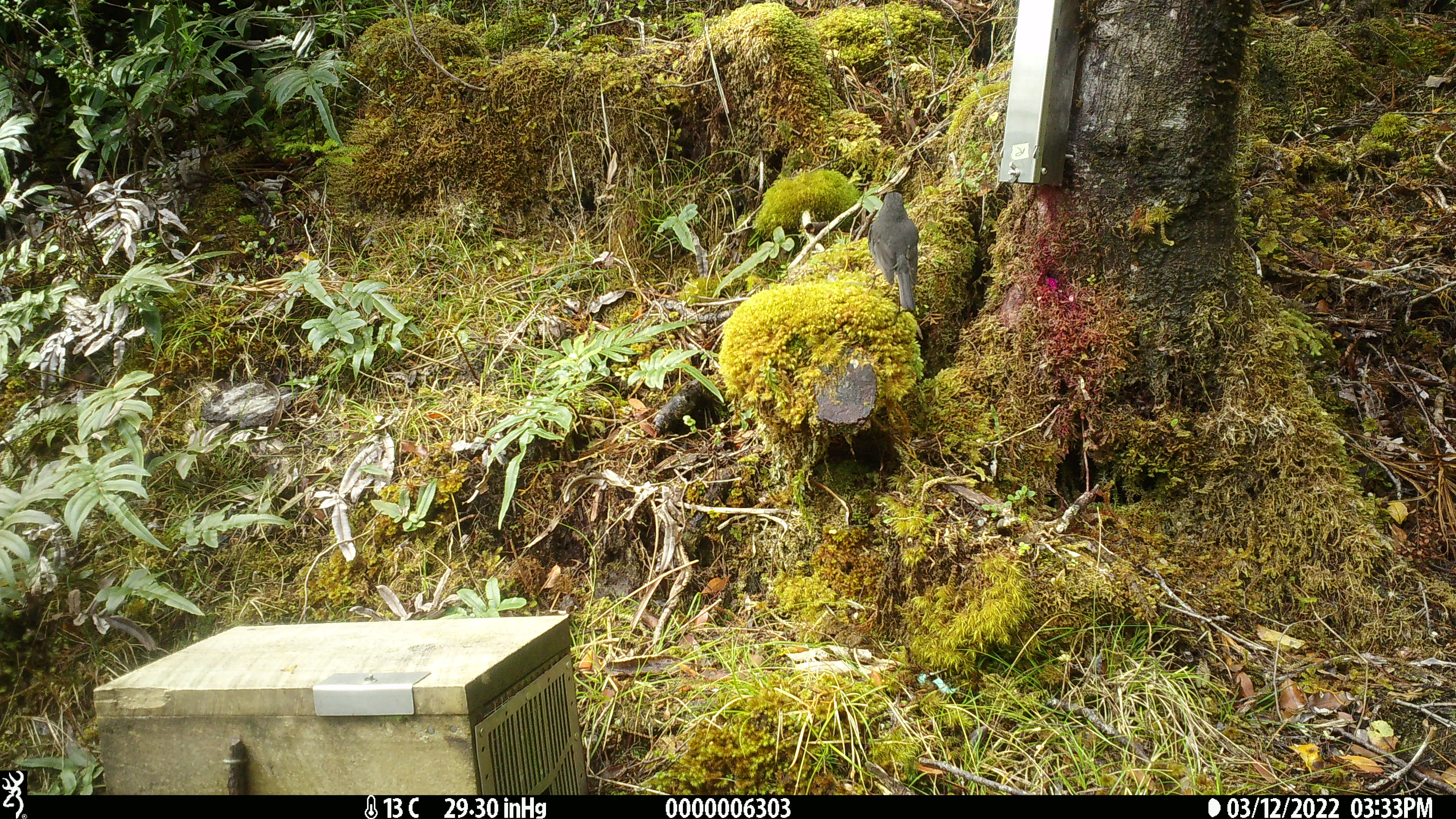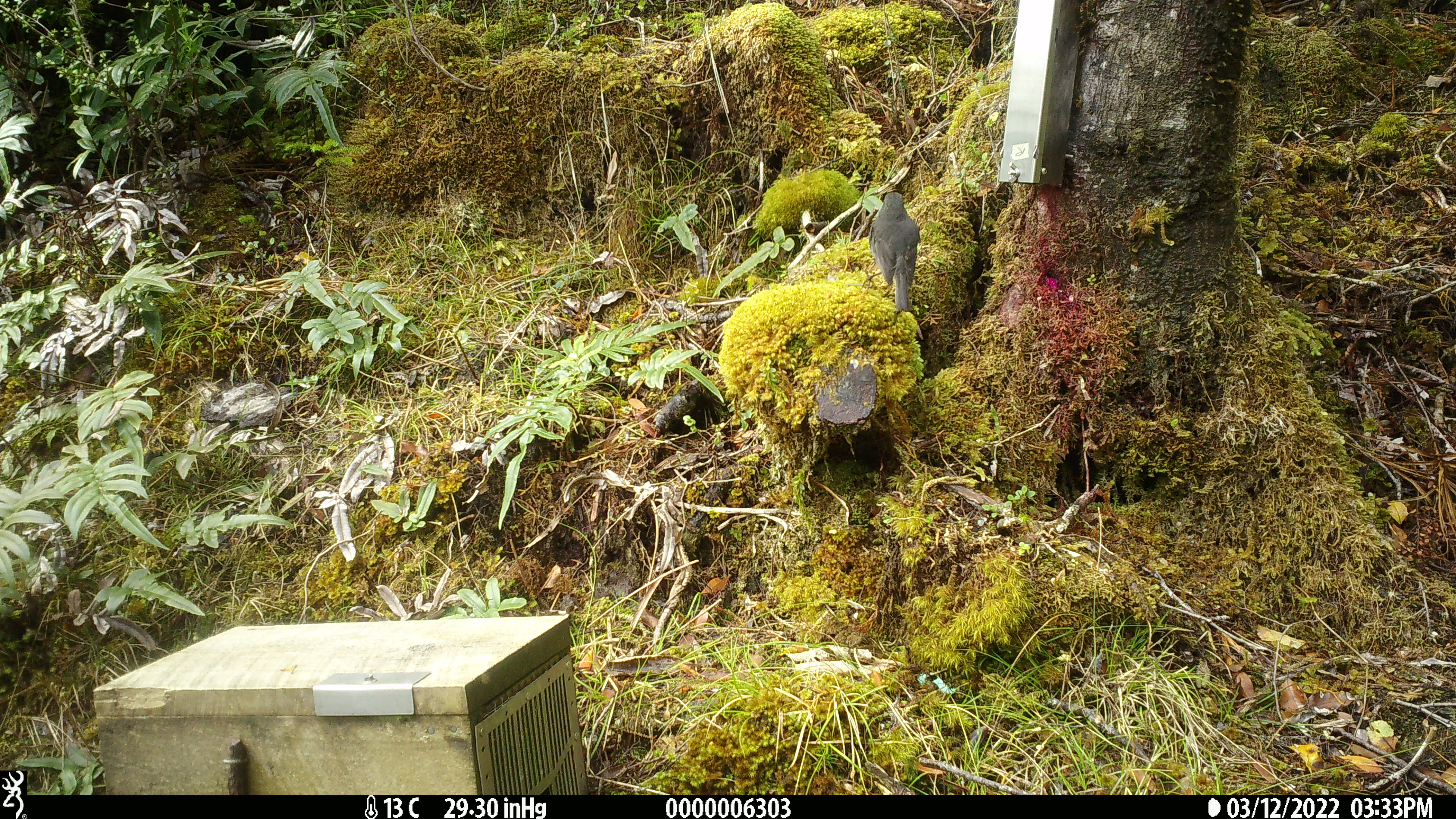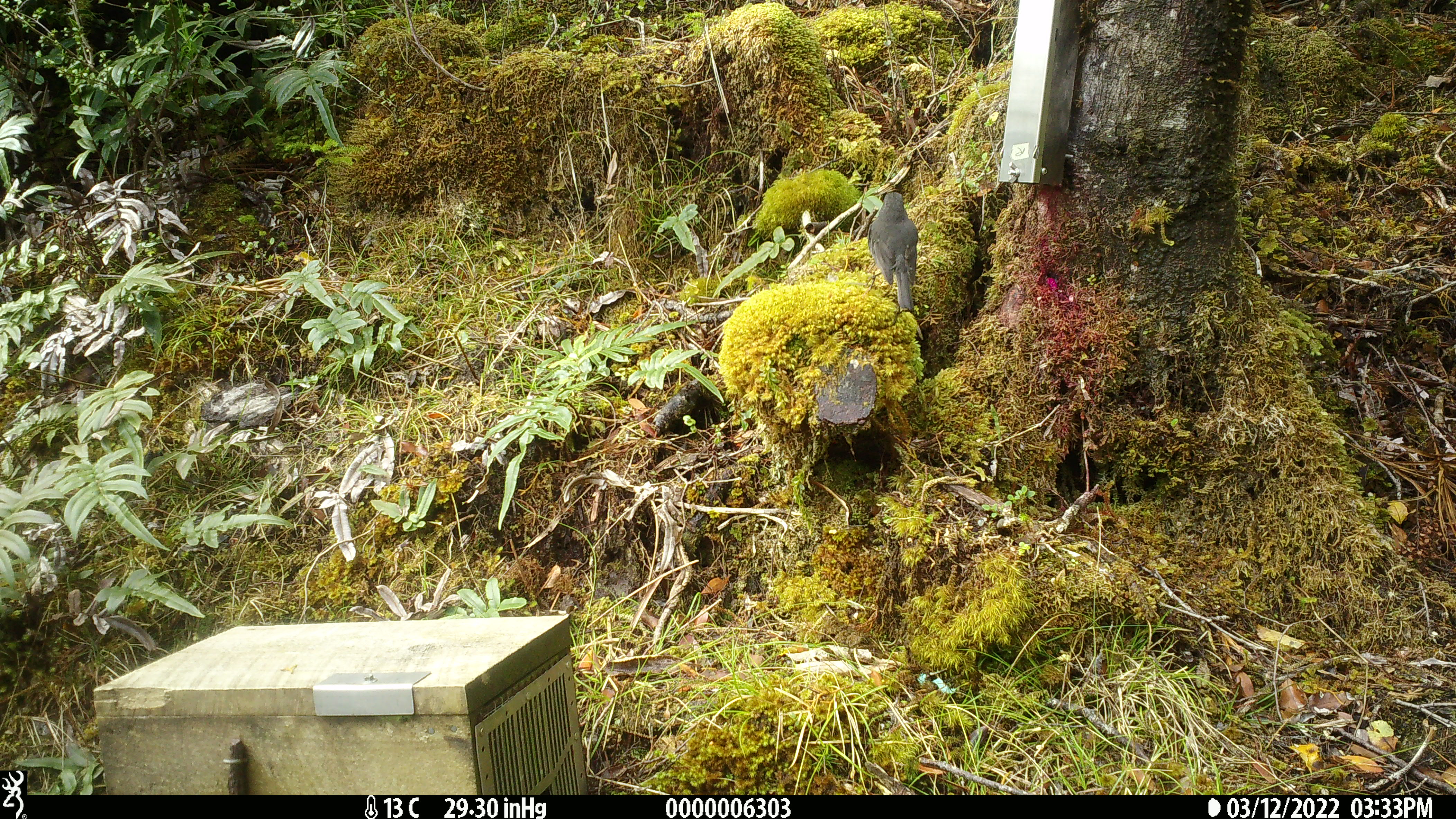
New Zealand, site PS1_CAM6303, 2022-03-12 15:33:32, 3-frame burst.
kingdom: Animalia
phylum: Chordata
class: Aves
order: Passeriformes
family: Petroicidae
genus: Petroica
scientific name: Petroica australis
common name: new zealand robin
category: robin